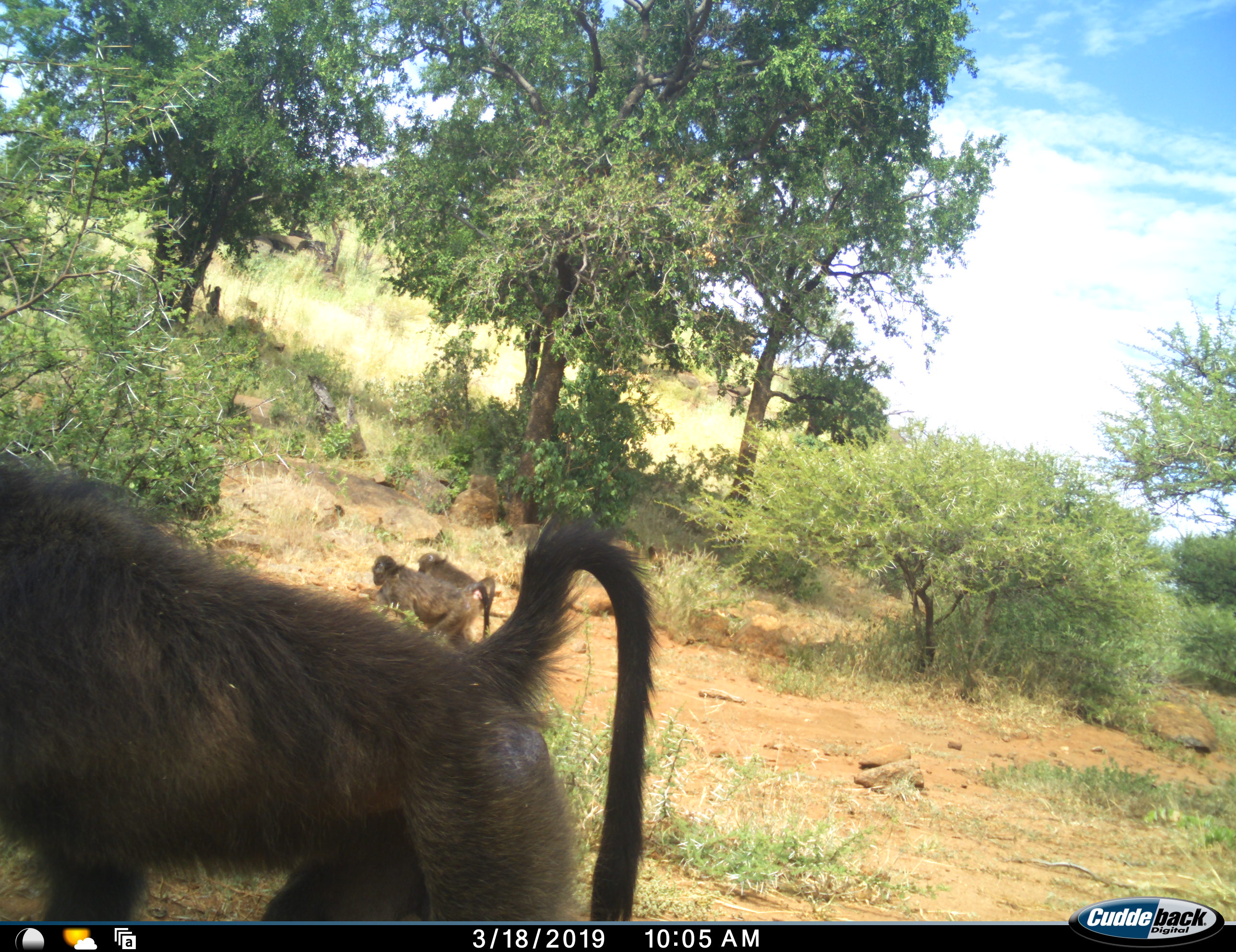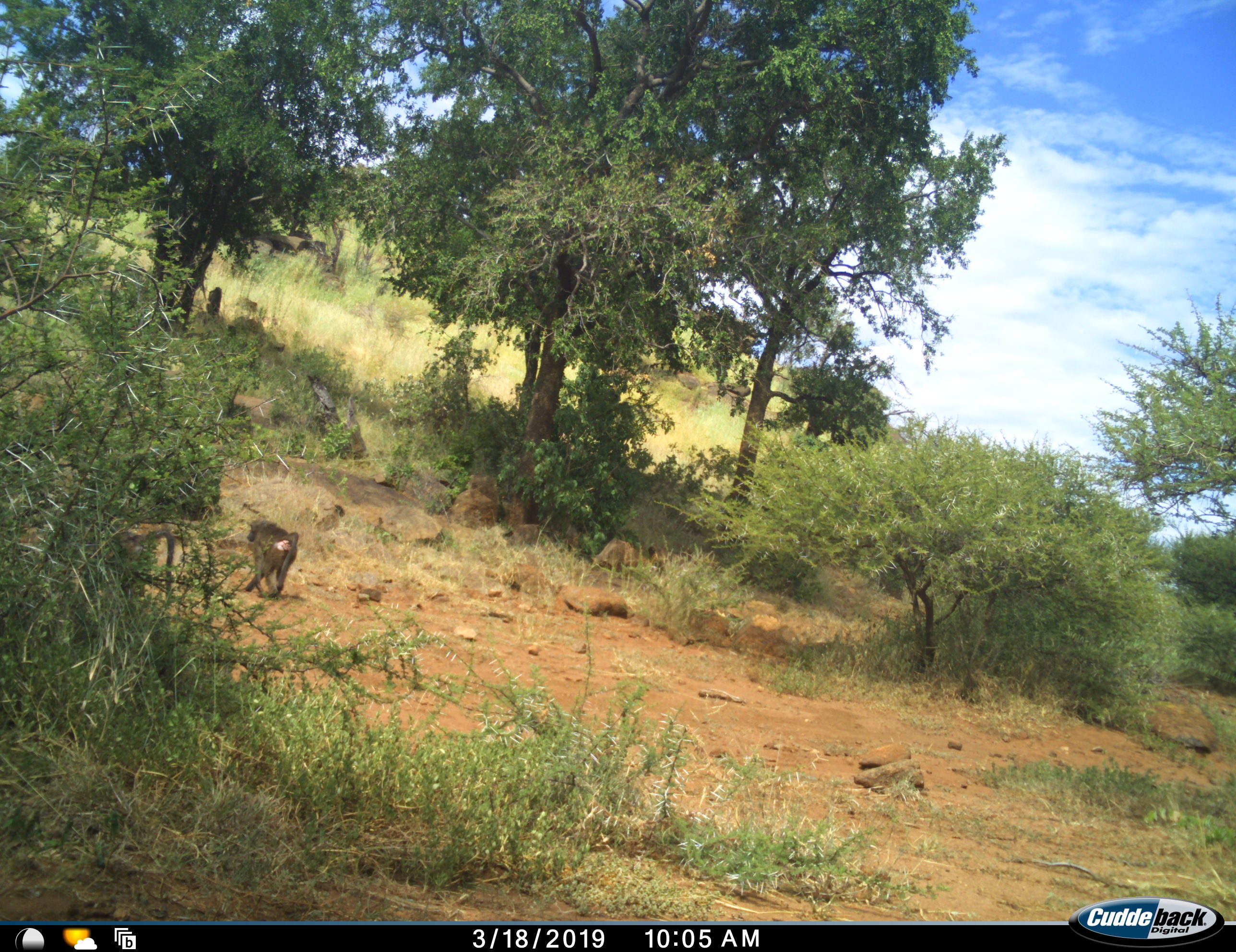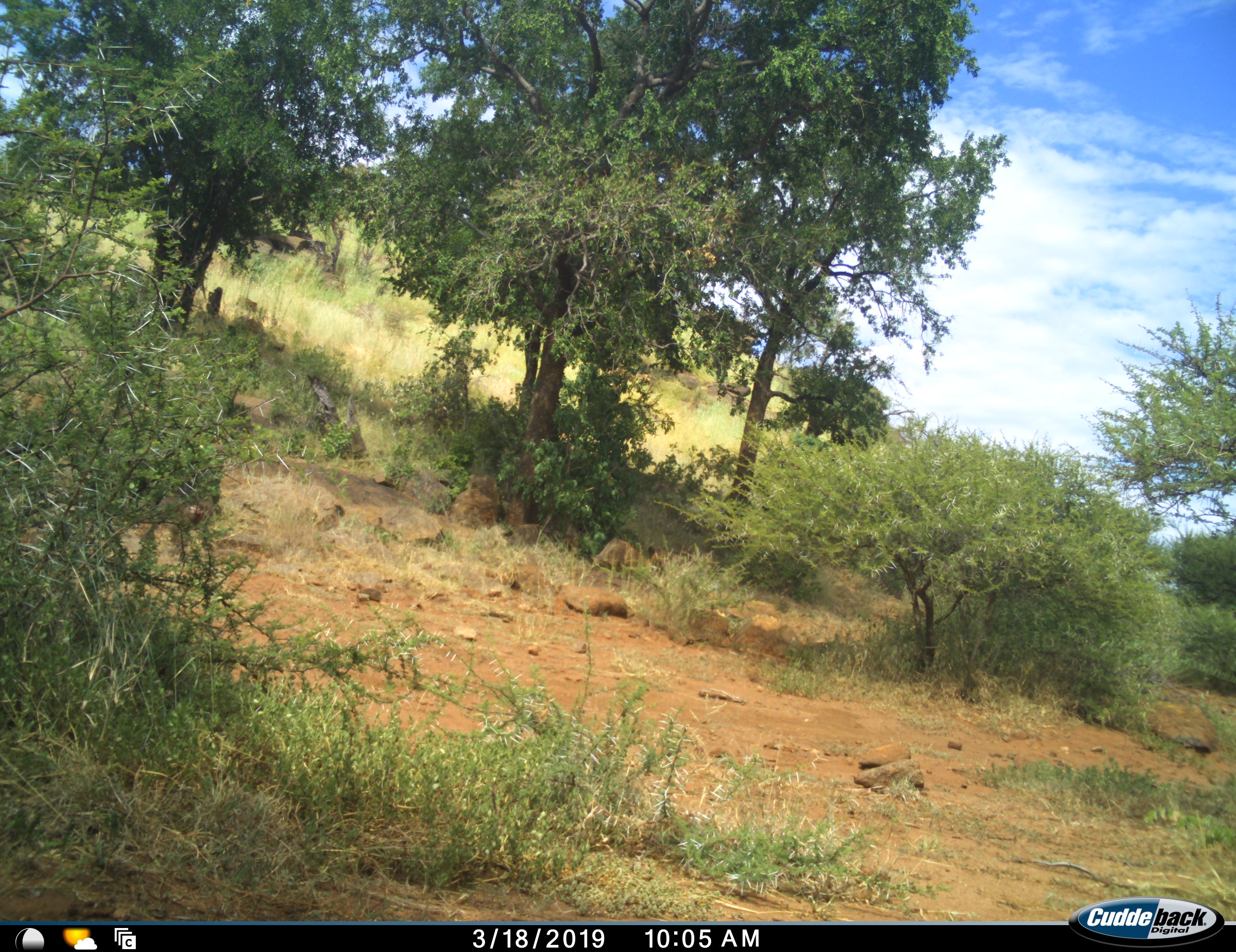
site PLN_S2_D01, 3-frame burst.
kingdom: Animalia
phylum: Chordata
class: Mammalia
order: Primates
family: Cercopithecidae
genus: Papio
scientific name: Papio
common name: baboon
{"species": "baboon (Papio)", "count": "3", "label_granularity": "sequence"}